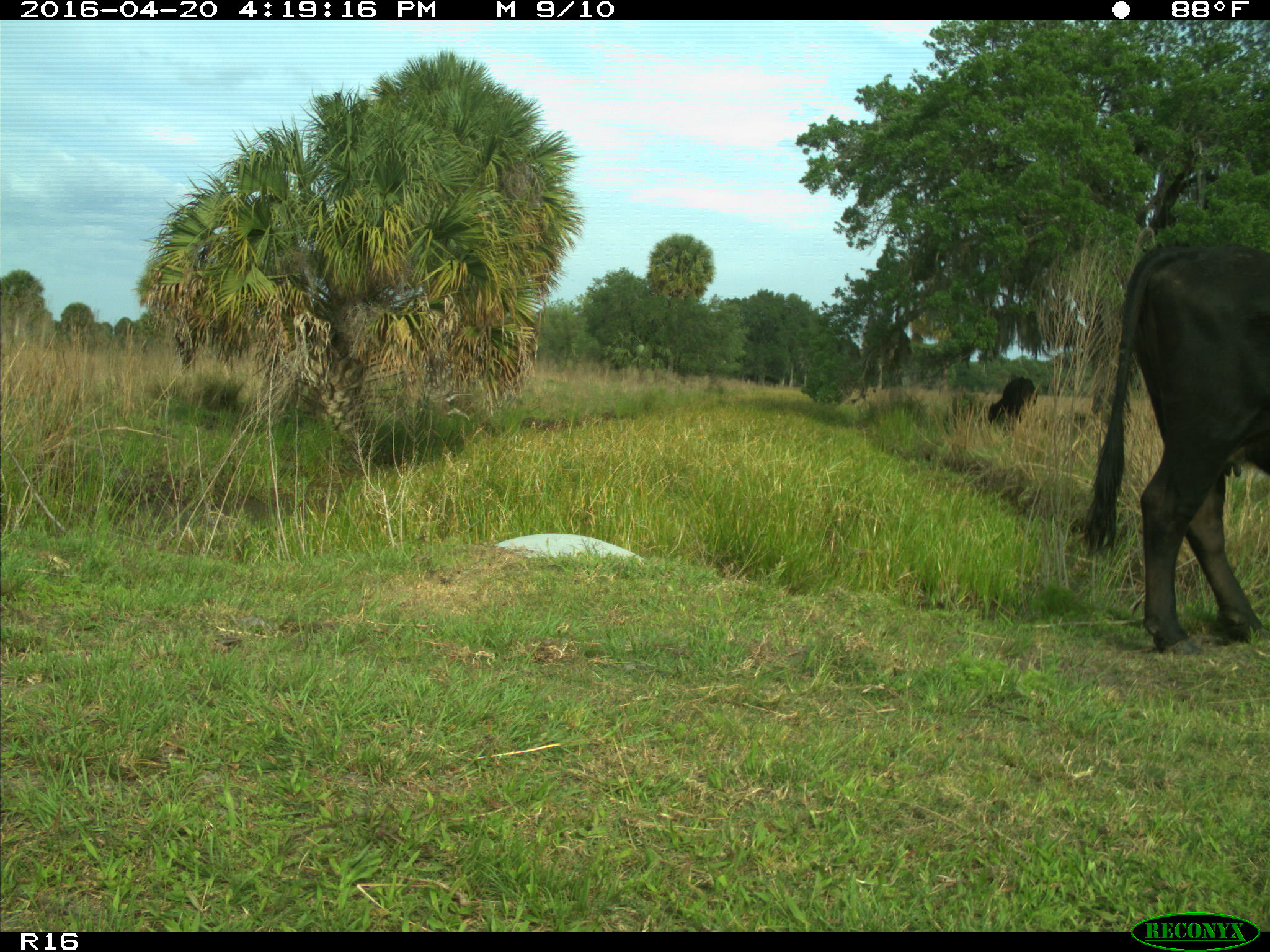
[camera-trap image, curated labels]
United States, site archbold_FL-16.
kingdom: Animalia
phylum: Chordata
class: Mammalia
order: Artiodactyla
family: Bovidae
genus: Bos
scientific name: Bos taurus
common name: domestic cow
Bos taurus (domestic cow).